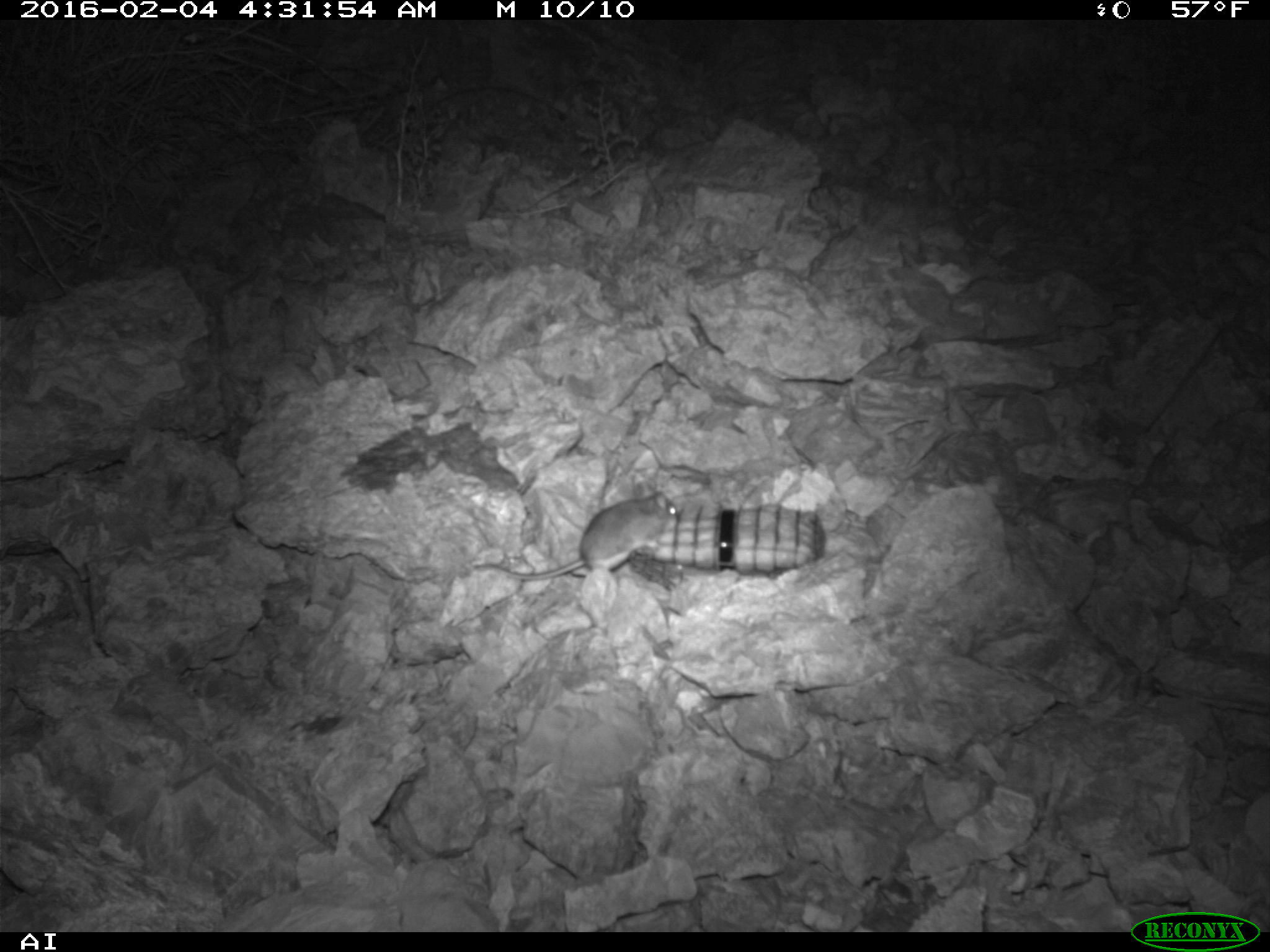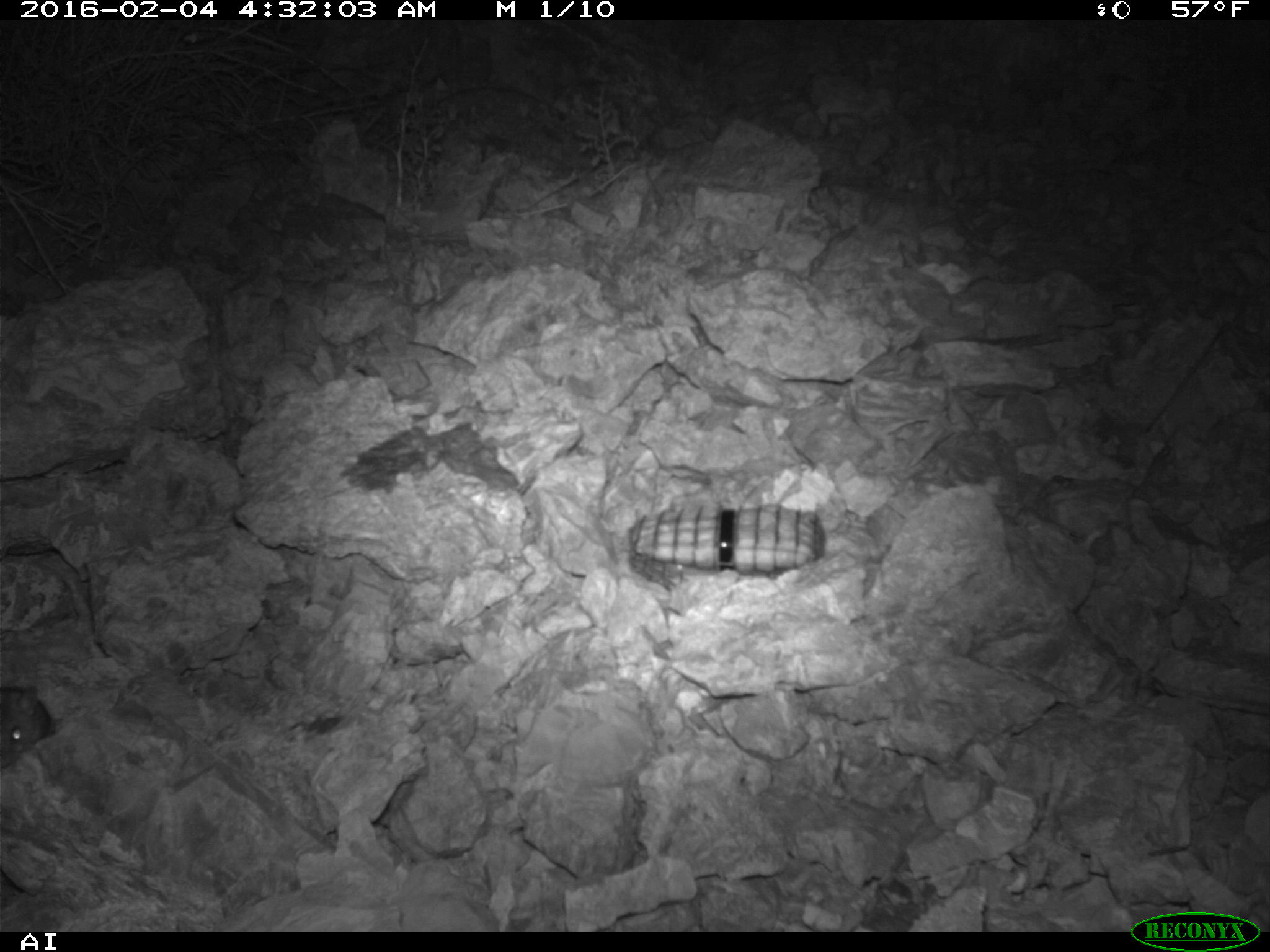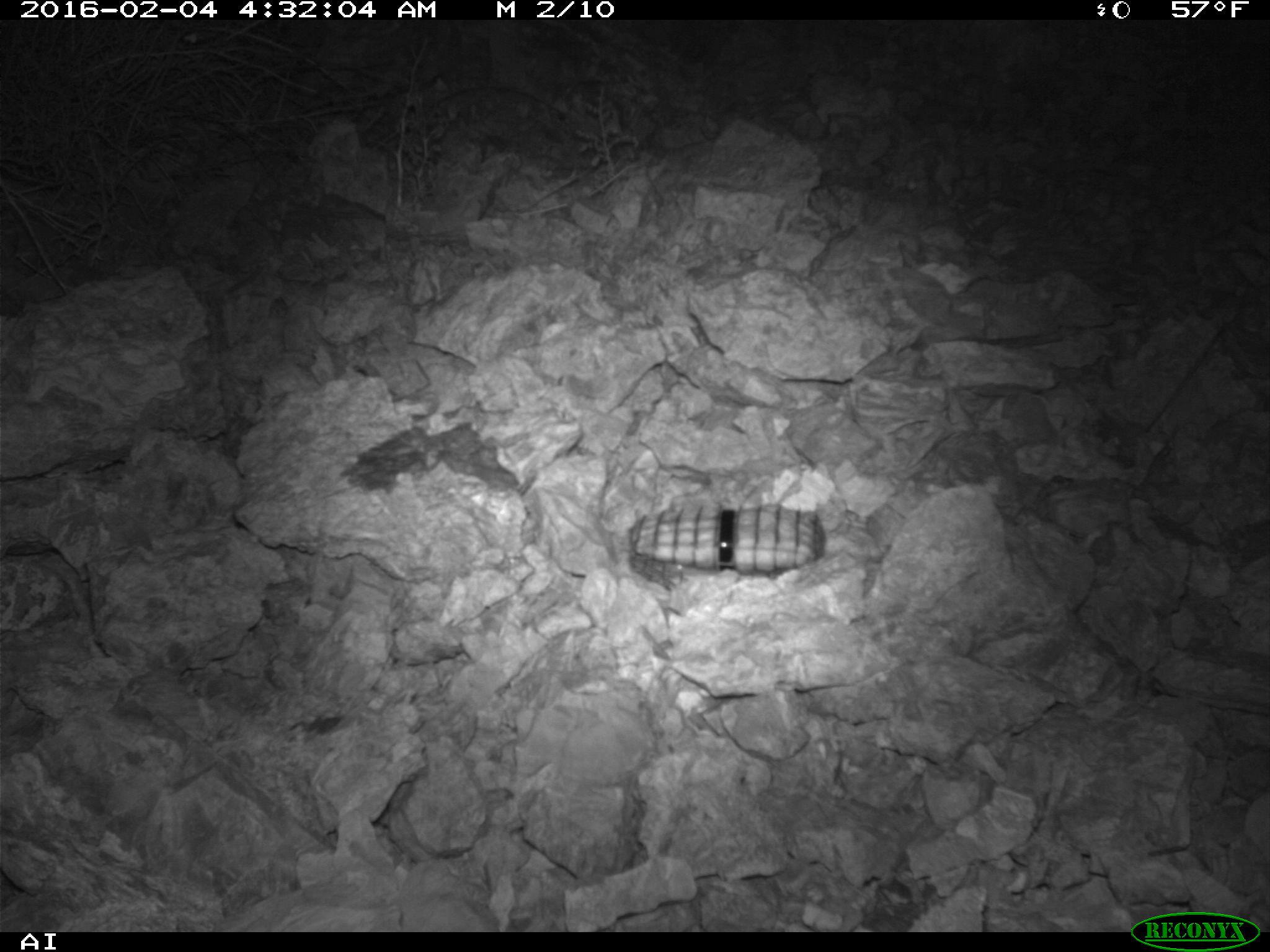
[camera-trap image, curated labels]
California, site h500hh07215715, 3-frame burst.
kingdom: Animalia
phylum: Chordata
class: Mammalia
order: Rodentia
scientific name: Rodentia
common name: rodent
Rodent (Rodentia).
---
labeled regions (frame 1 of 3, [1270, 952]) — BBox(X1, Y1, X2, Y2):
rodent: BBox(473, 479, 682, 585)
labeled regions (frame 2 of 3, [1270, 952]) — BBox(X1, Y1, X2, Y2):
rodent: BBox(0, 684, 50, 767)